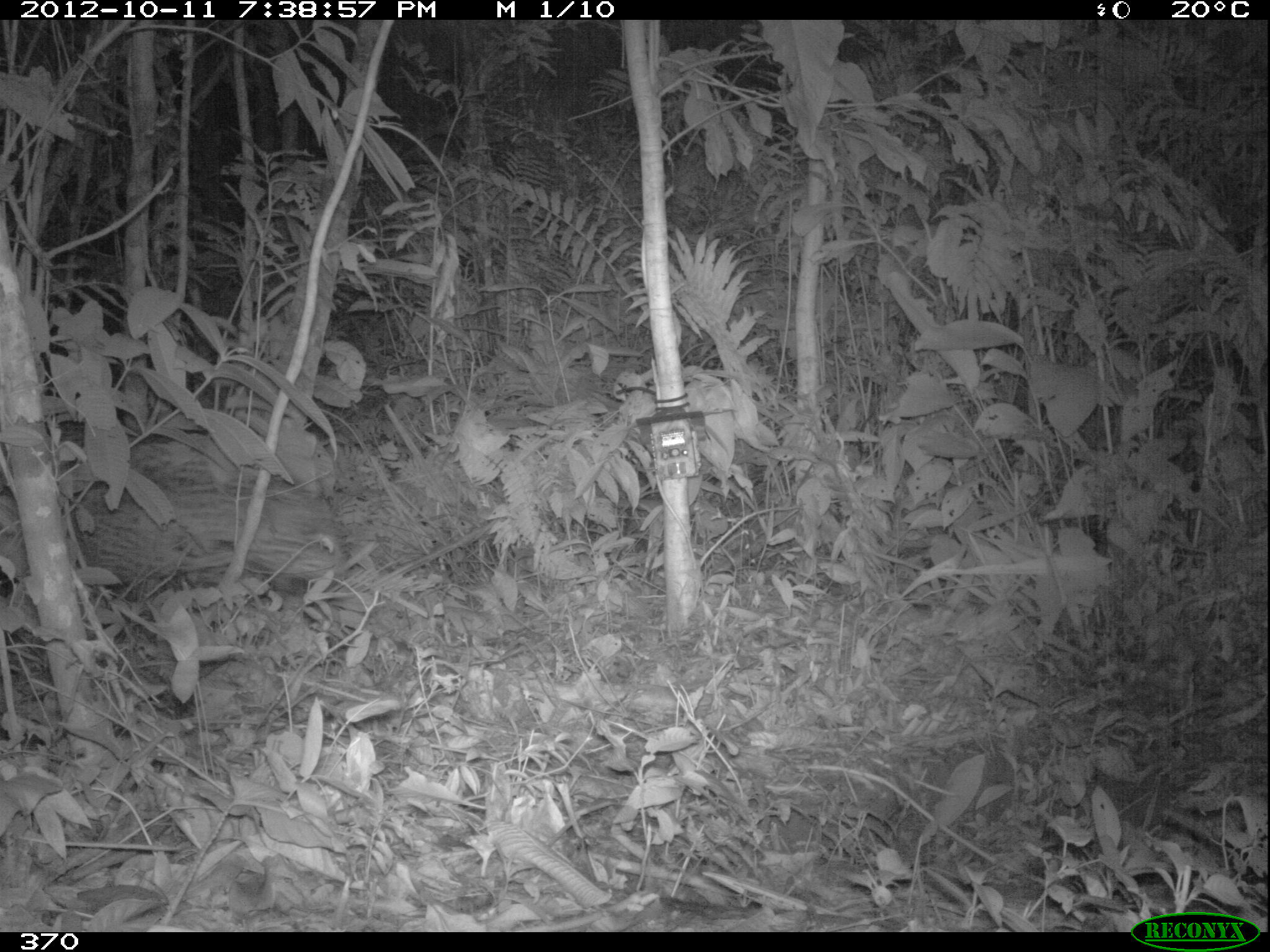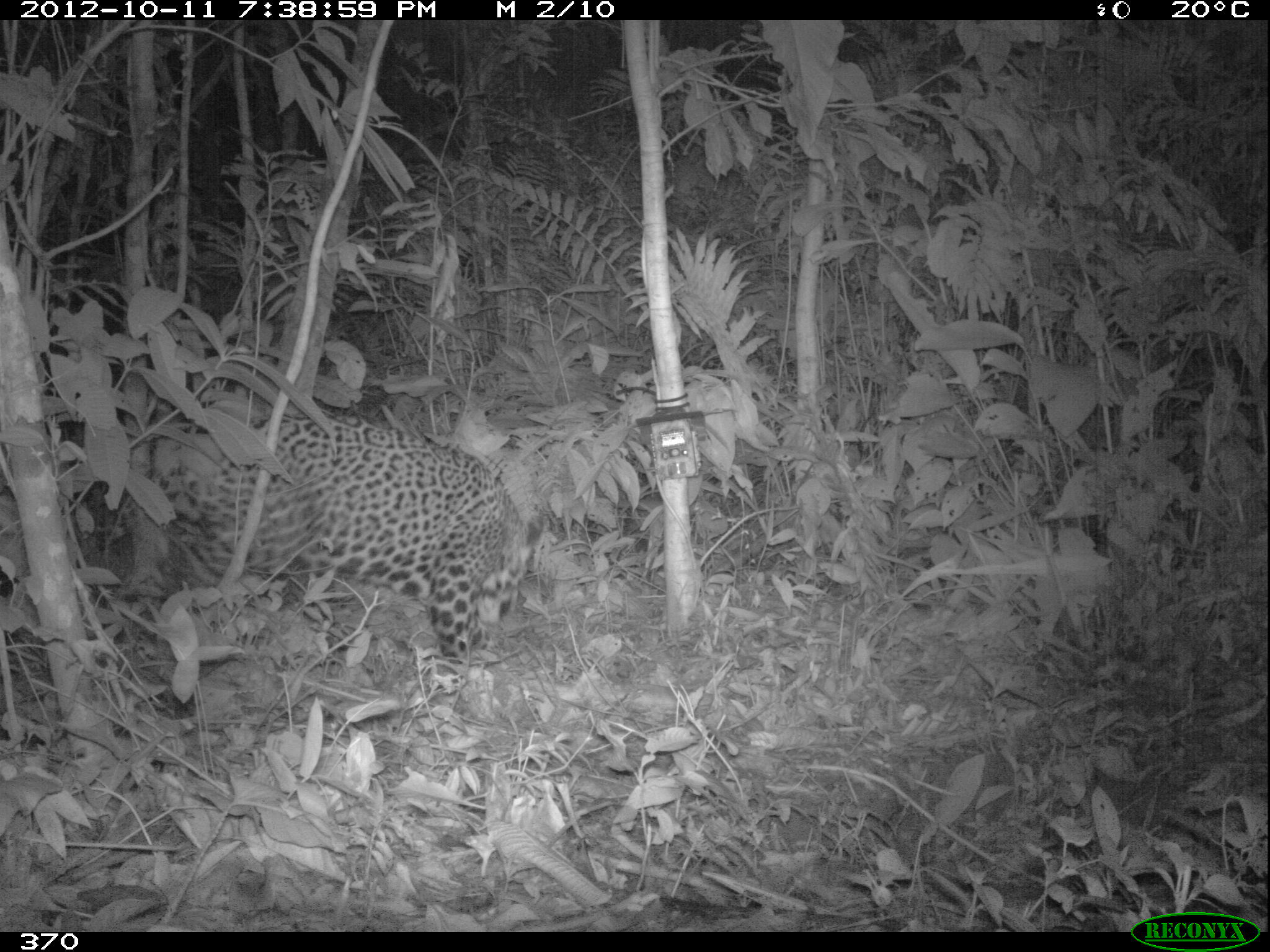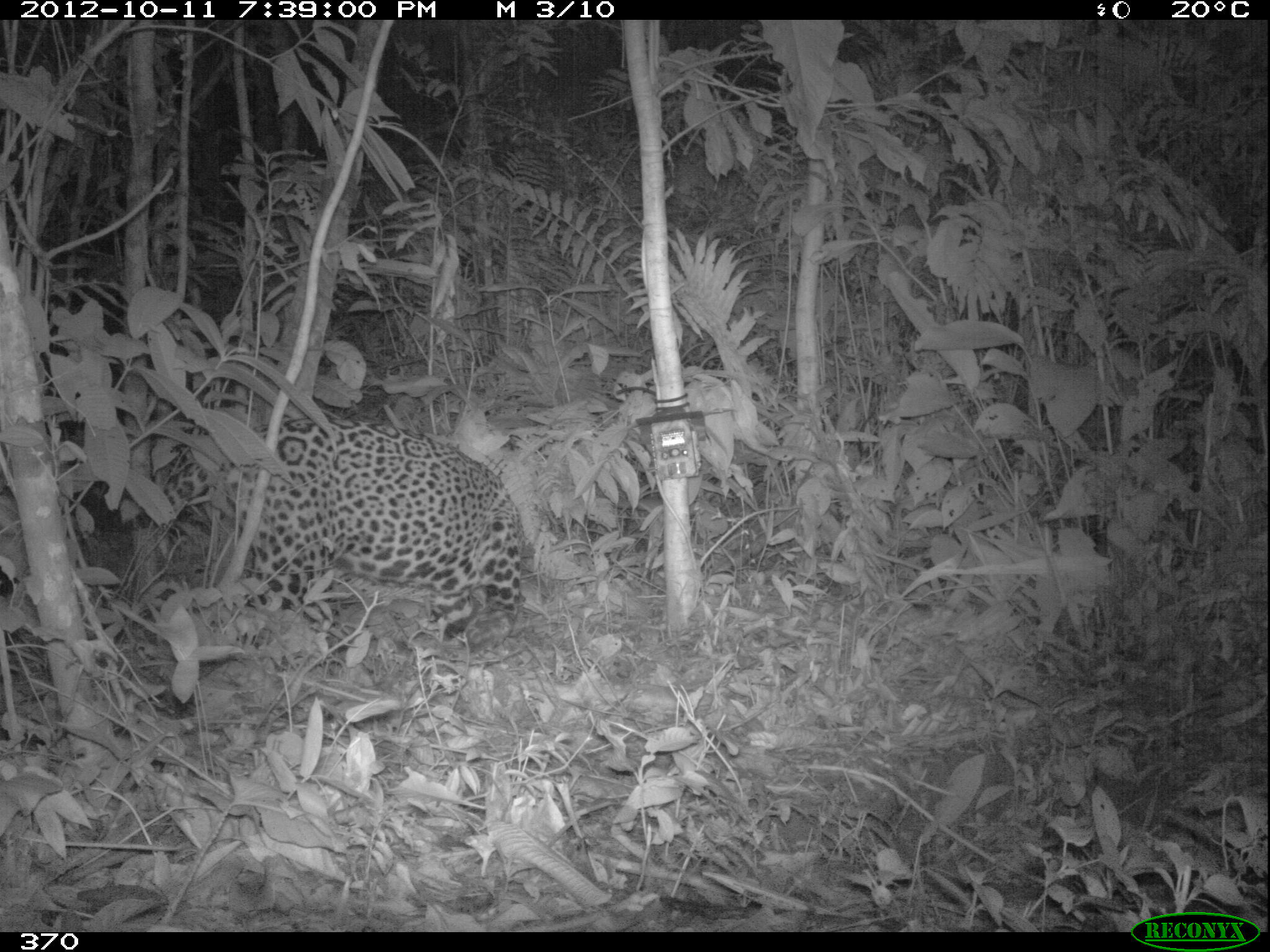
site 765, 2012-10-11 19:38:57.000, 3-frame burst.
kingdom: Animalia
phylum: Chordata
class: Mammalia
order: Carnivora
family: Felidae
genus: Panthera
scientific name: Panthera onca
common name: jaguar